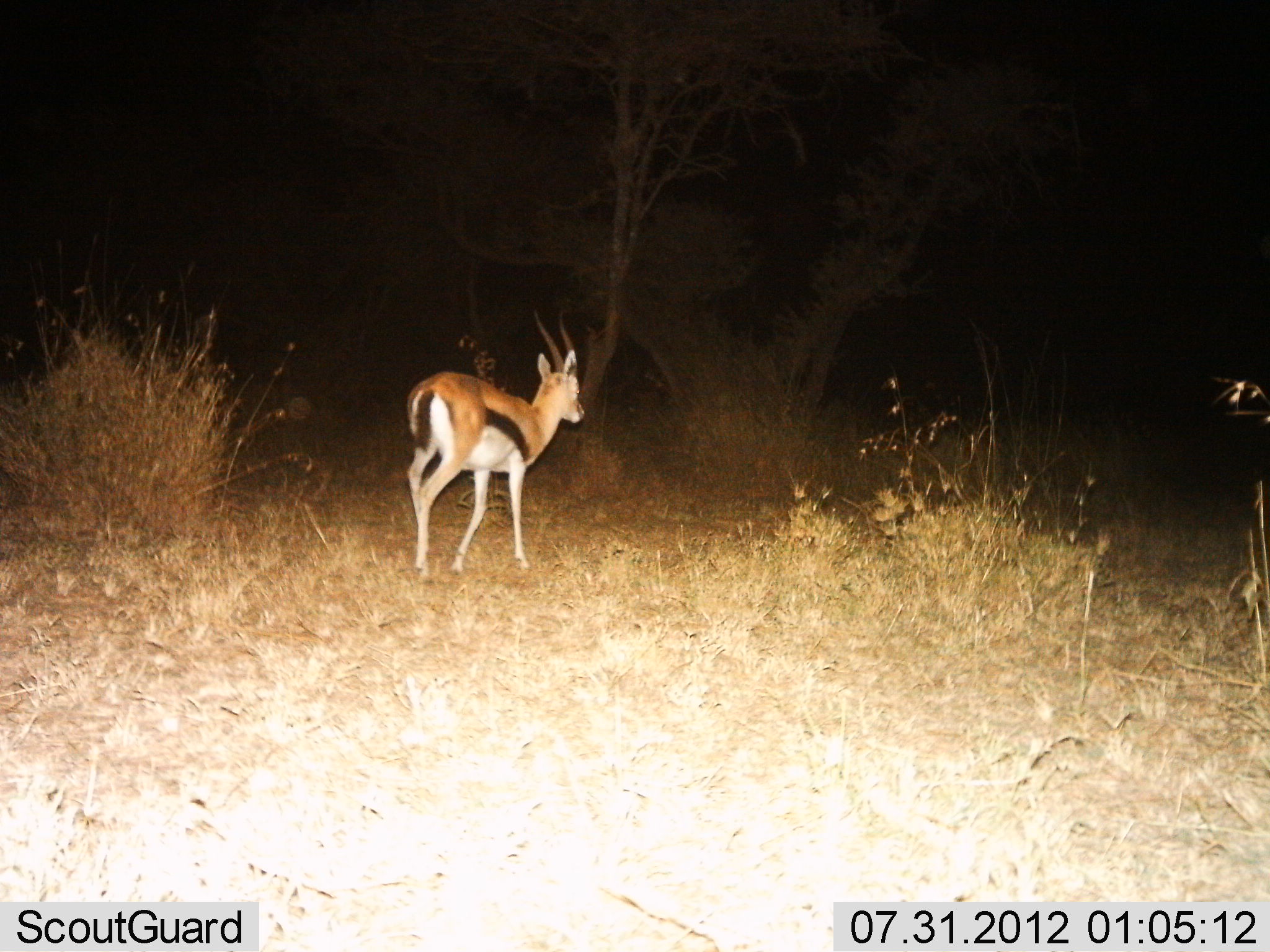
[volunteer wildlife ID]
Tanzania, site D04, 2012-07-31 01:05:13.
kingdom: Animalia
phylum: Chordata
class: Mammalia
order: Artiodactyla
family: Bovidae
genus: Eudorcas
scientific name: Eudorcas thomsonii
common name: thomson's gazelle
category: gazellethomsons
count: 1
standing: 30%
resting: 0%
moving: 70%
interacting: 0%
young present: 0%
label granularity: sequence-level